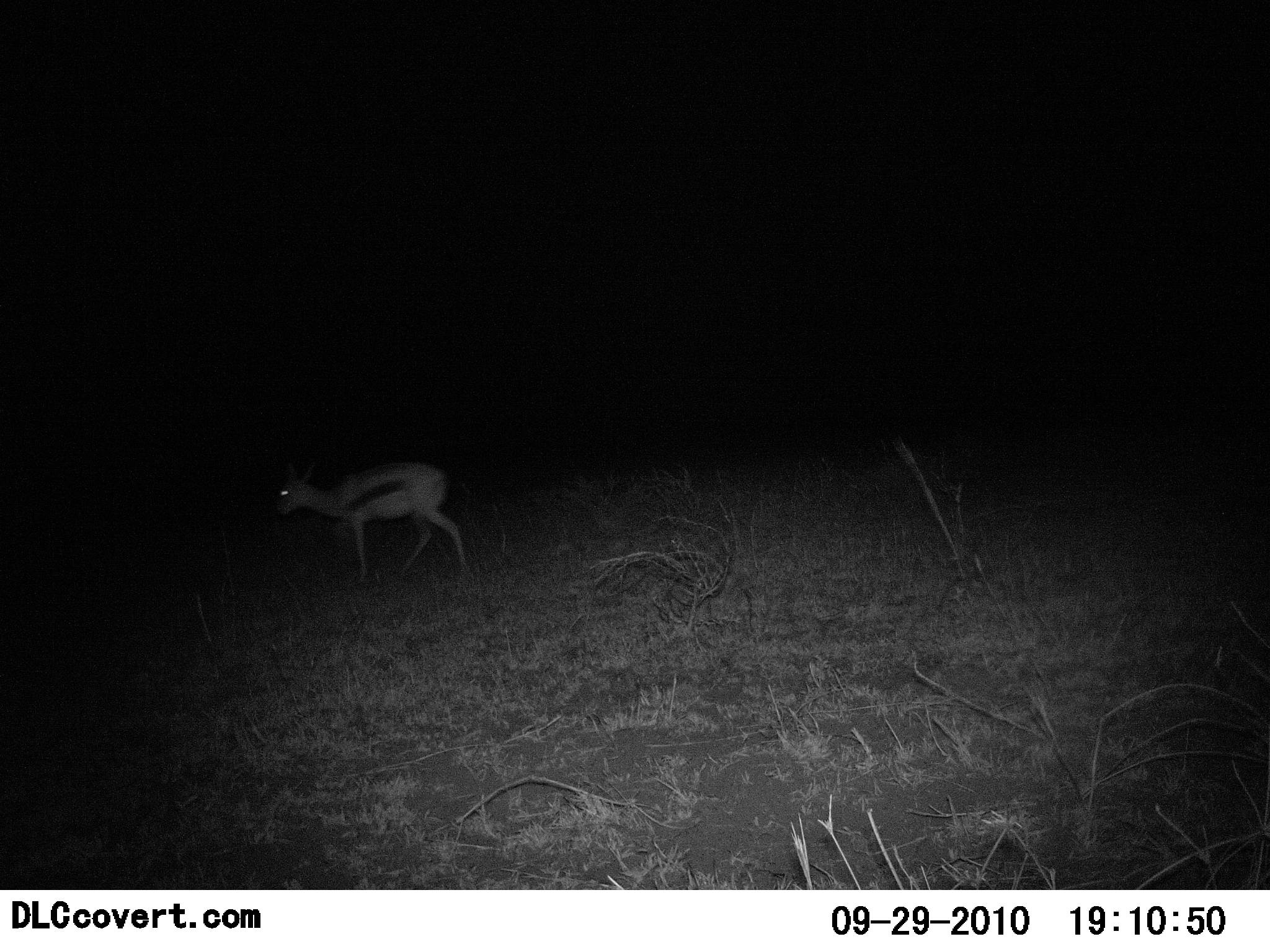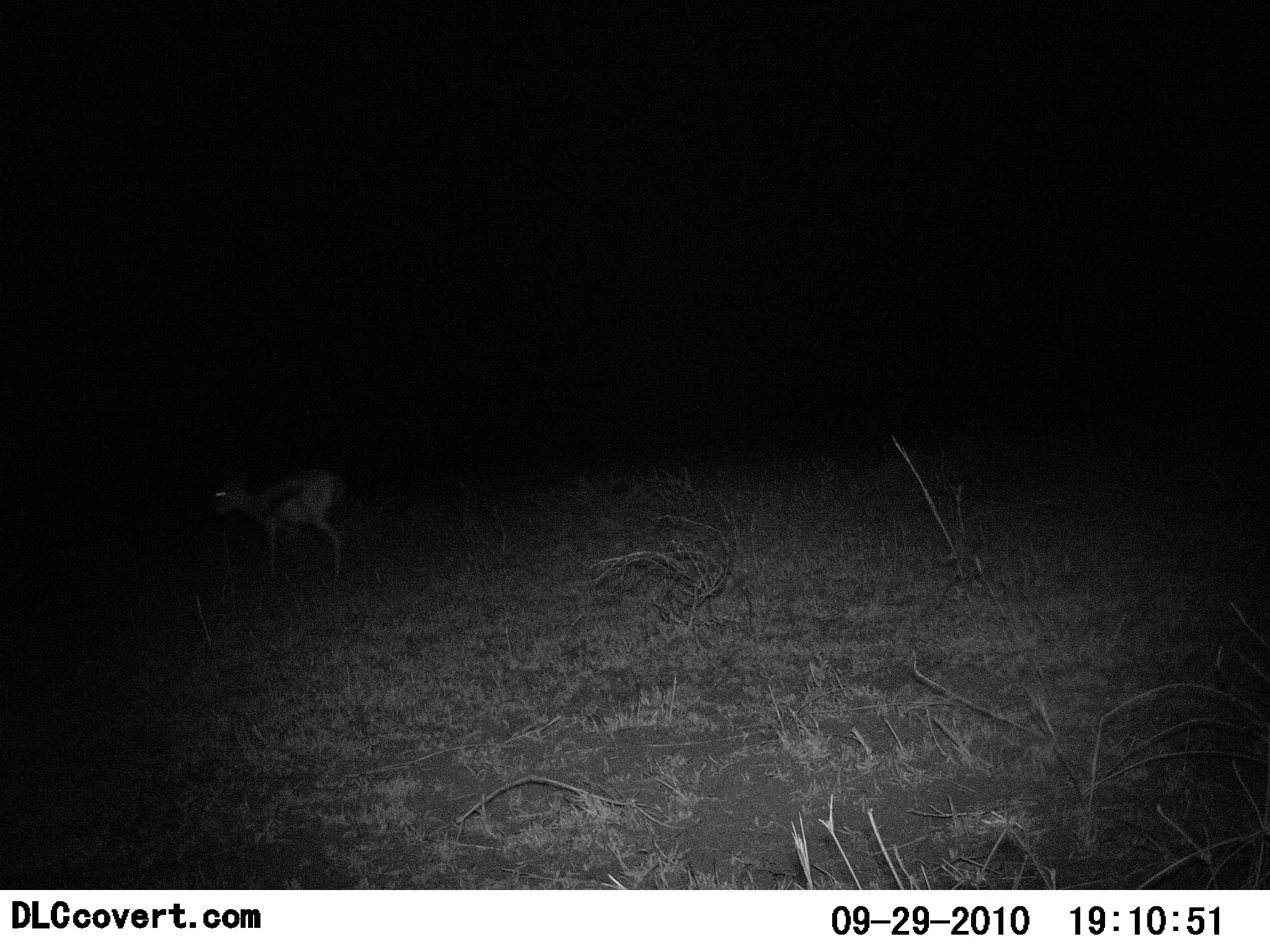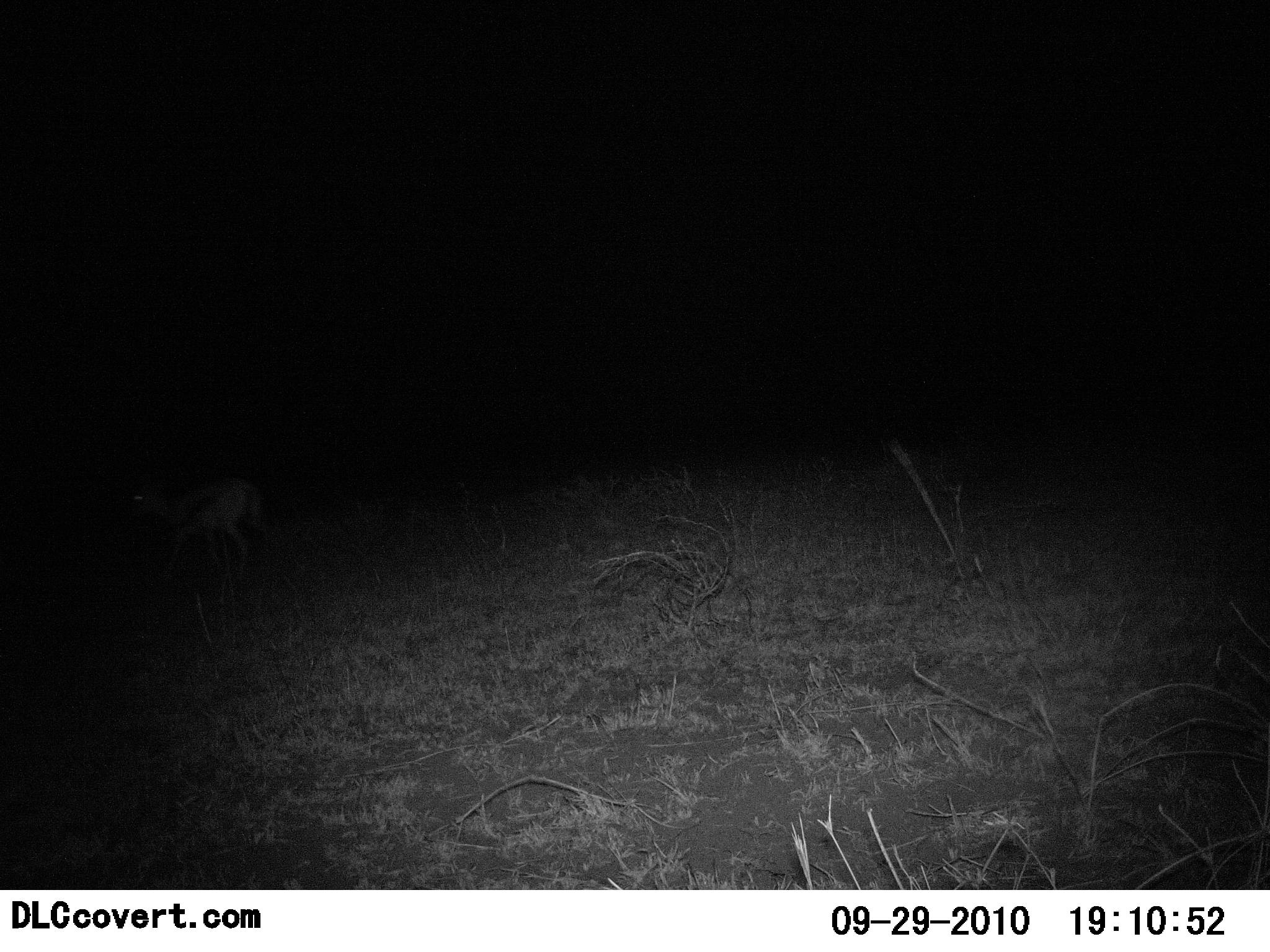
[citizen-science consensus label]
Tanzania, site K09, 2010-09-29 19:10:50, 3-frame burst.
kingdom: Animalia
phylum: Chordata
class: Mammalia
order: Artiodactyla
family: Bovidae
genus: Eudorcas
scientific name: Eudorcas thomsonii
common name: thomson's gazelle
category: gazellethomsons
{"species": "gazellethomsons (thomson's gazelle) (Eudorcas thomsonii)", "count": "1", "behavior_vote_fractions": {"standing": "24%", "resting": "6%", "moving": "76%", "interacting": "0%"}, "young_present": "12%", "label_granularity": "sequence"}